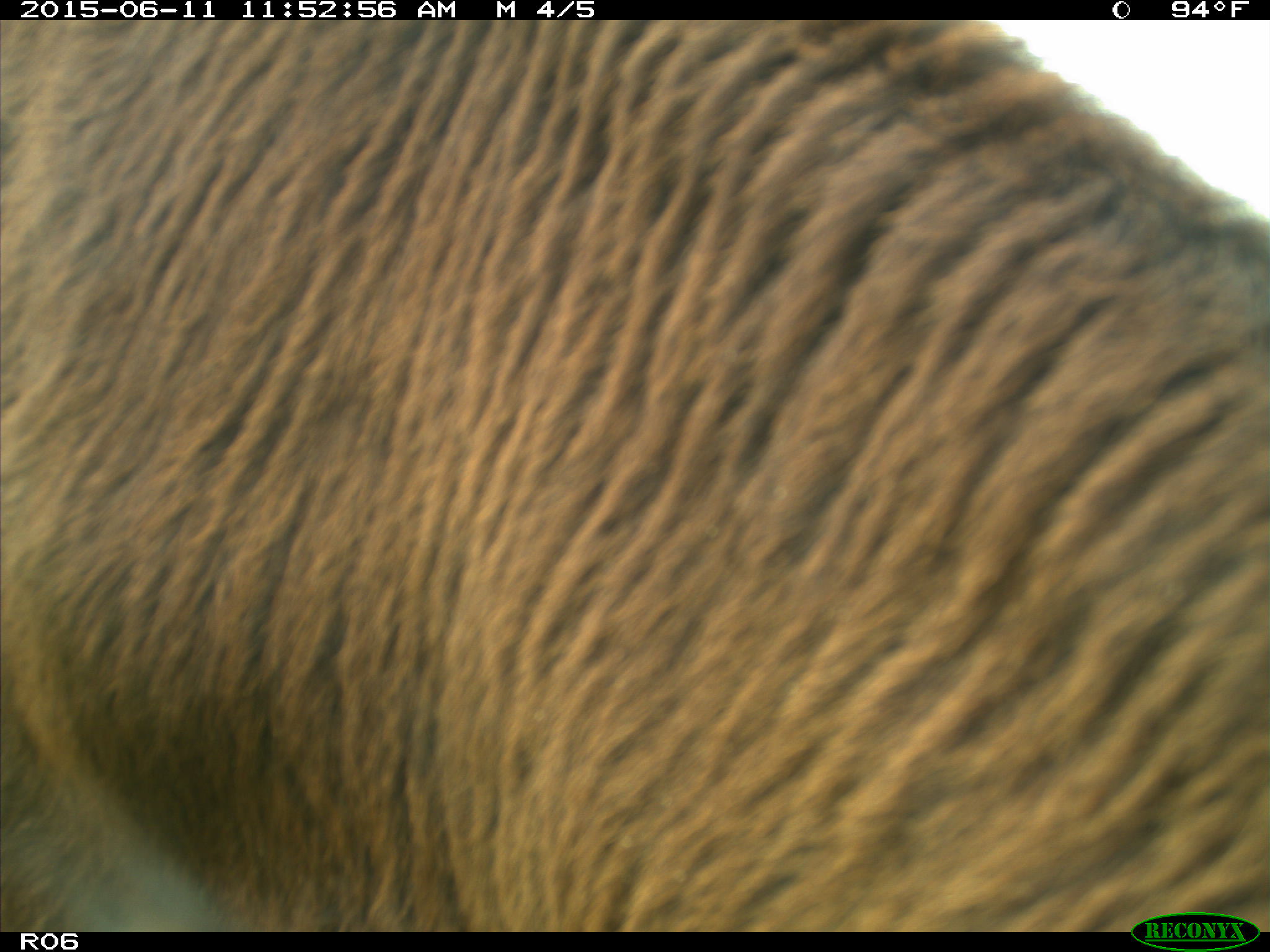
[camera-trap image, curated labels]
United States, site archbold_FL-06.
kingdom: Animalia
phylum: Chordata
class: Mammalia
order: Artiodactyla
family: Bovidae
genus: Bos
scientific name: Bos taurus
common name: domestic cow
Bos taurus (domestic cow).